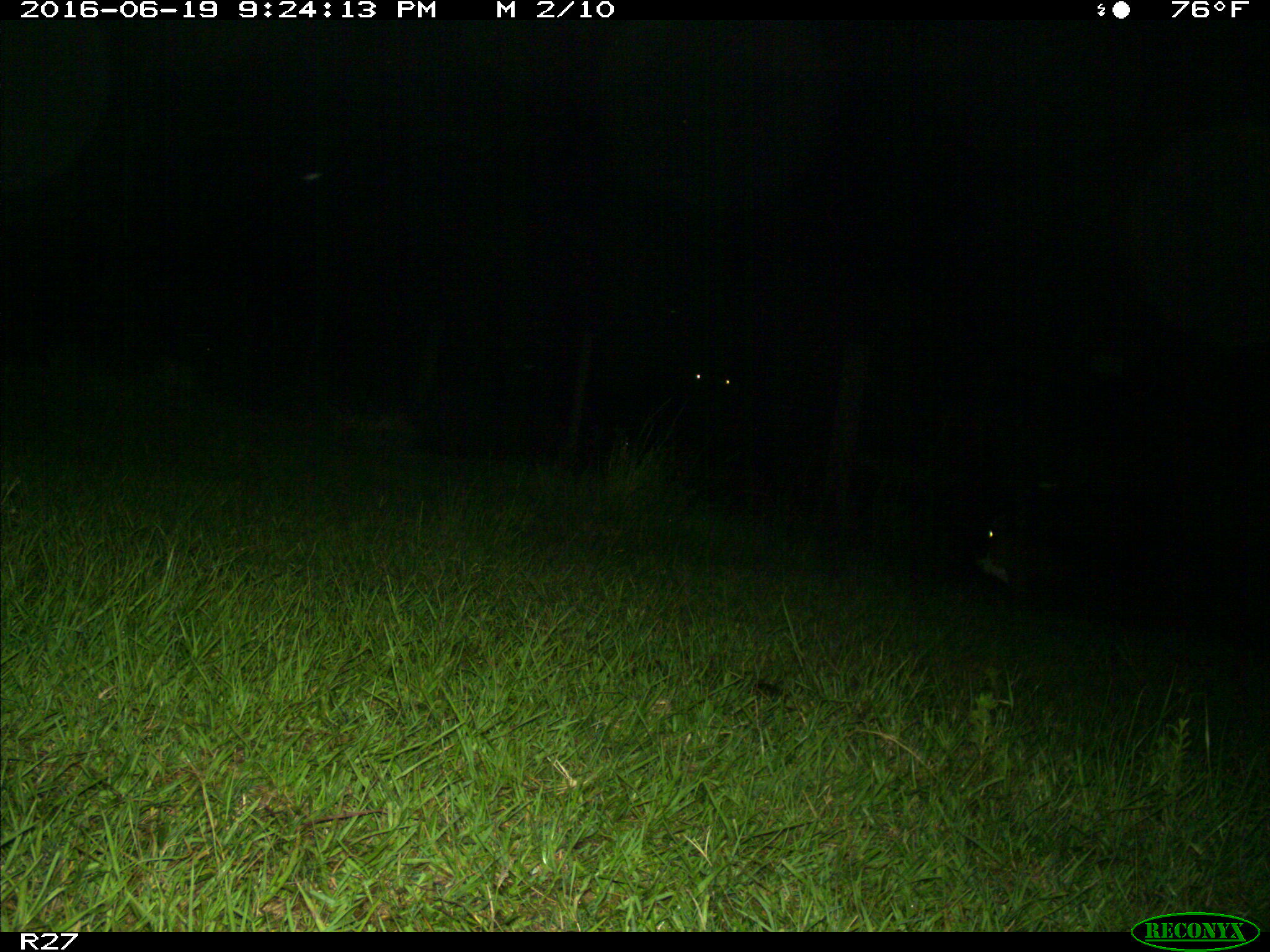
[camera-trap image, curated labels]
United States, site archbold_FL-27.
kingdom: Animalia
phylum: Chordata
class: Mammalia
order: Artiodactyla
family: Bovidae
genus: Bos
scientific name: Bos taurus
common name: domestic cow